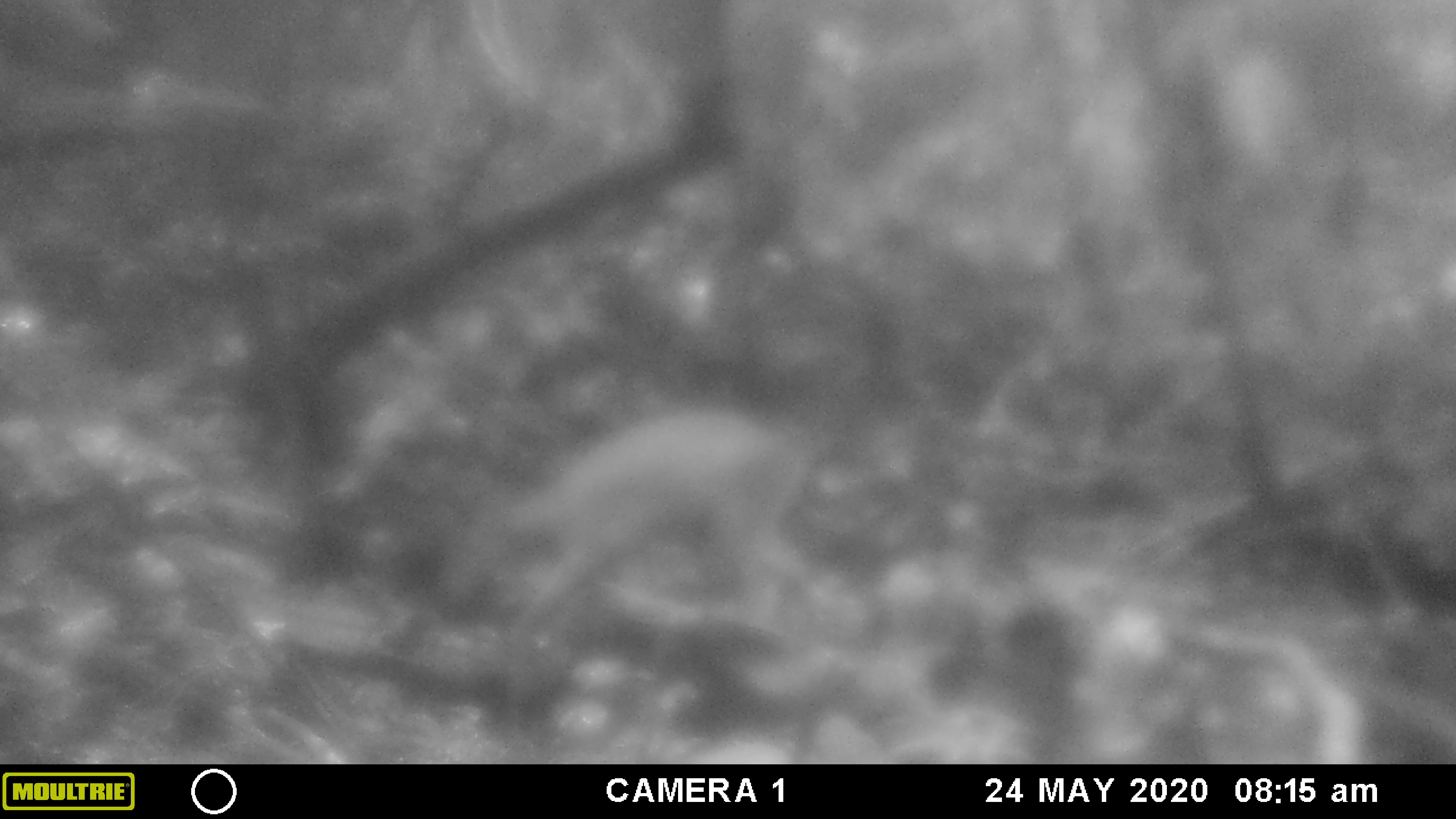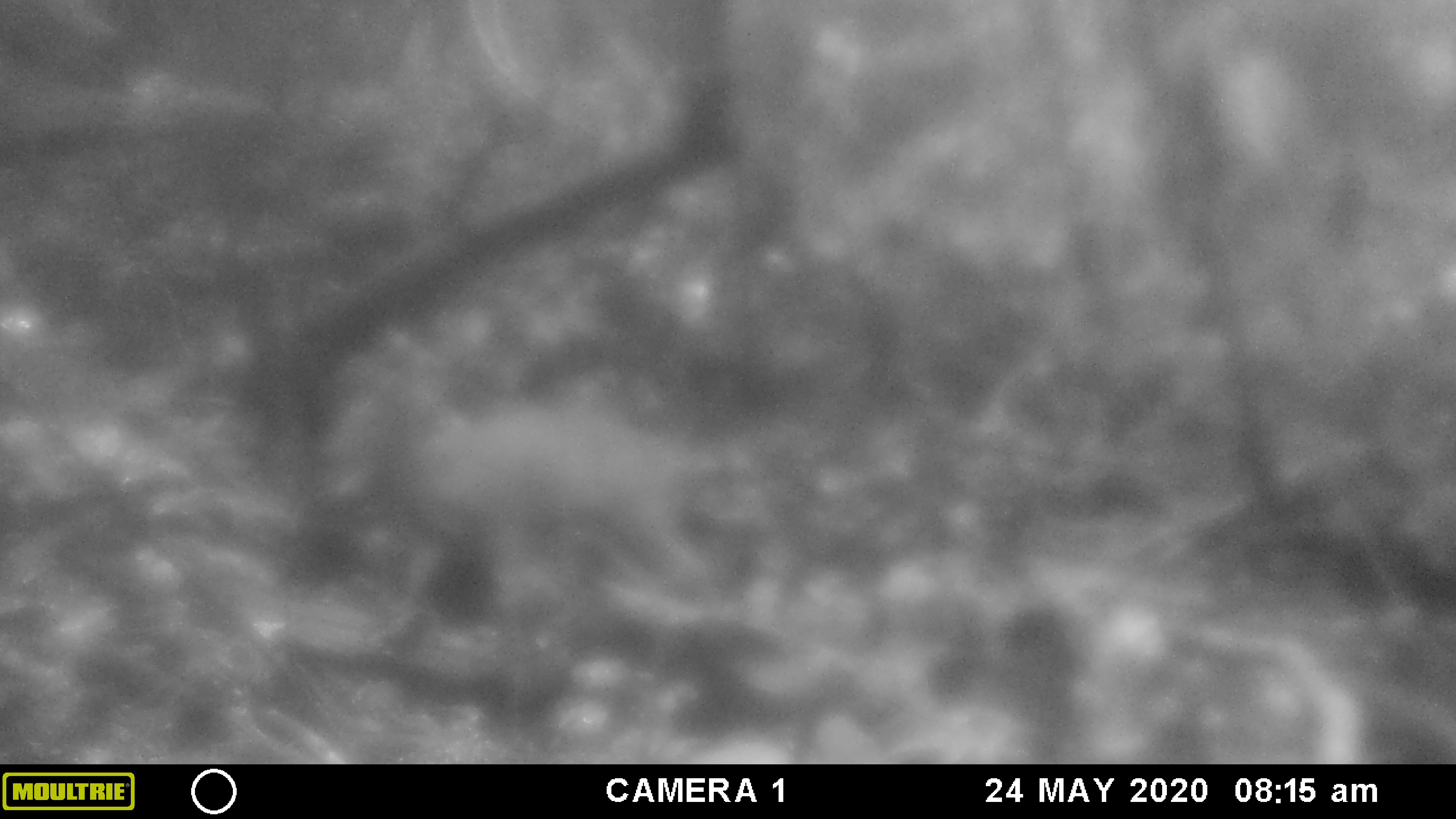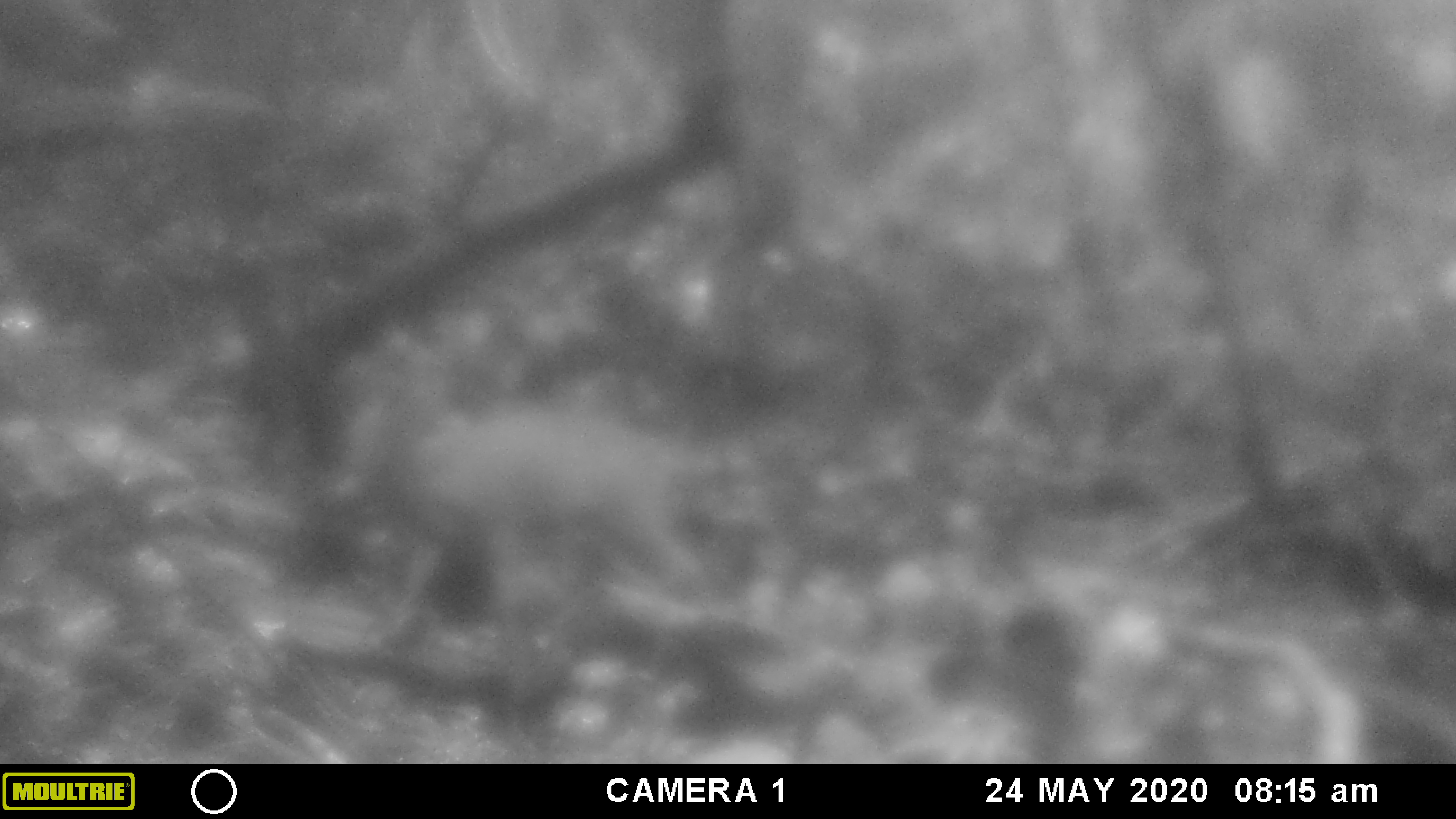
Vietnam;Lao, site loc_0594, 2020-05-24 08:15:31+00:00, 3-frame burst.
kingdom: Animalia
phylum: Chordata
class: Mammalia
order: Artiodactyla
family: Cervidae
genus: Muntiacus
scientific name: Muntiacus muntjak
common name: red muntjac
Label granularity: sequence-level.